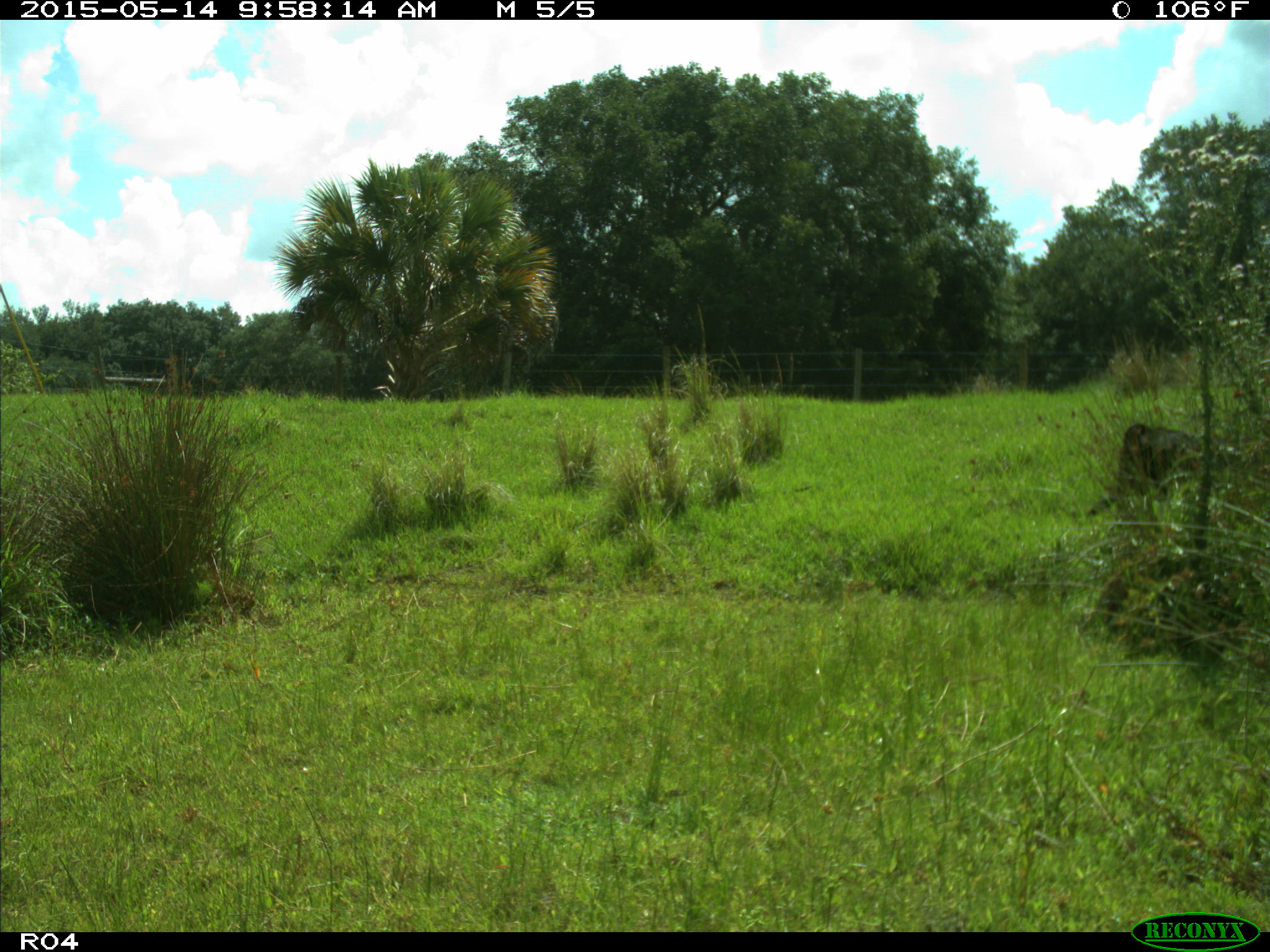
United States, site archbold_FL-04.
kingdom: Animalia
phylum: Chordata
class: Mammalia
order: Artiodactyla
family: Bovidae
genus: Bos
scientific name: Bos taurus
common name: domestic cow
Bos taurus (domestic cow).